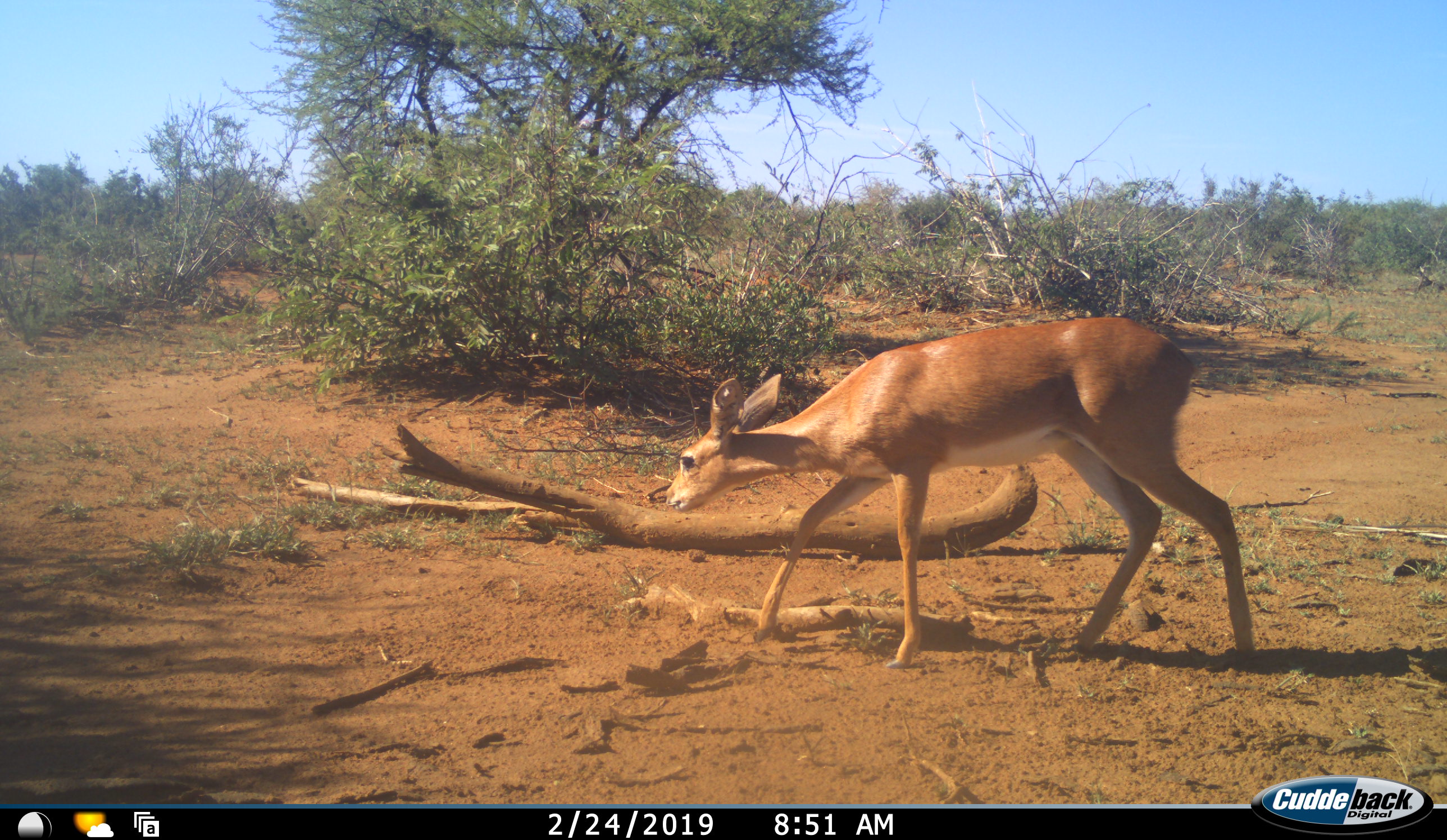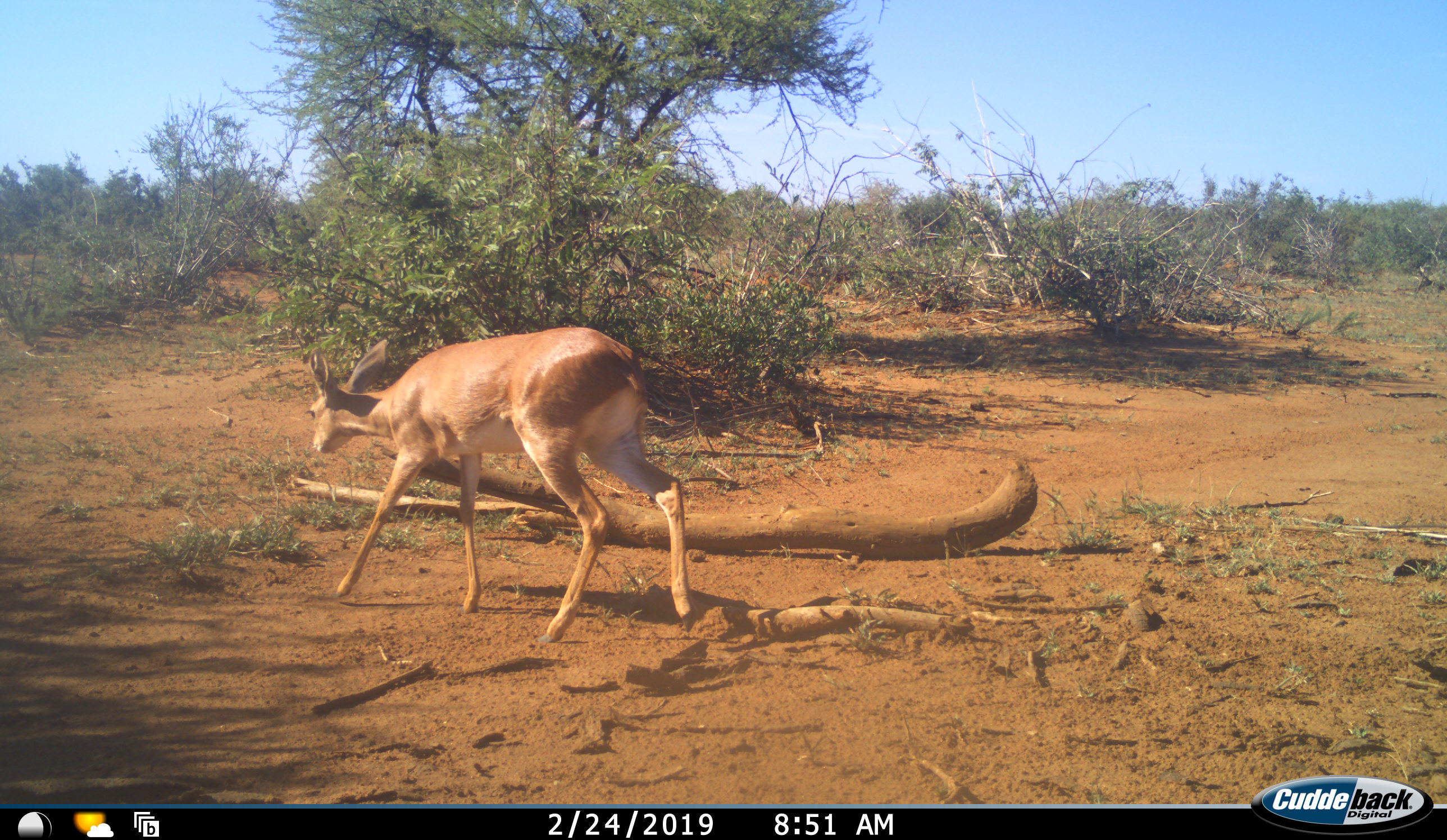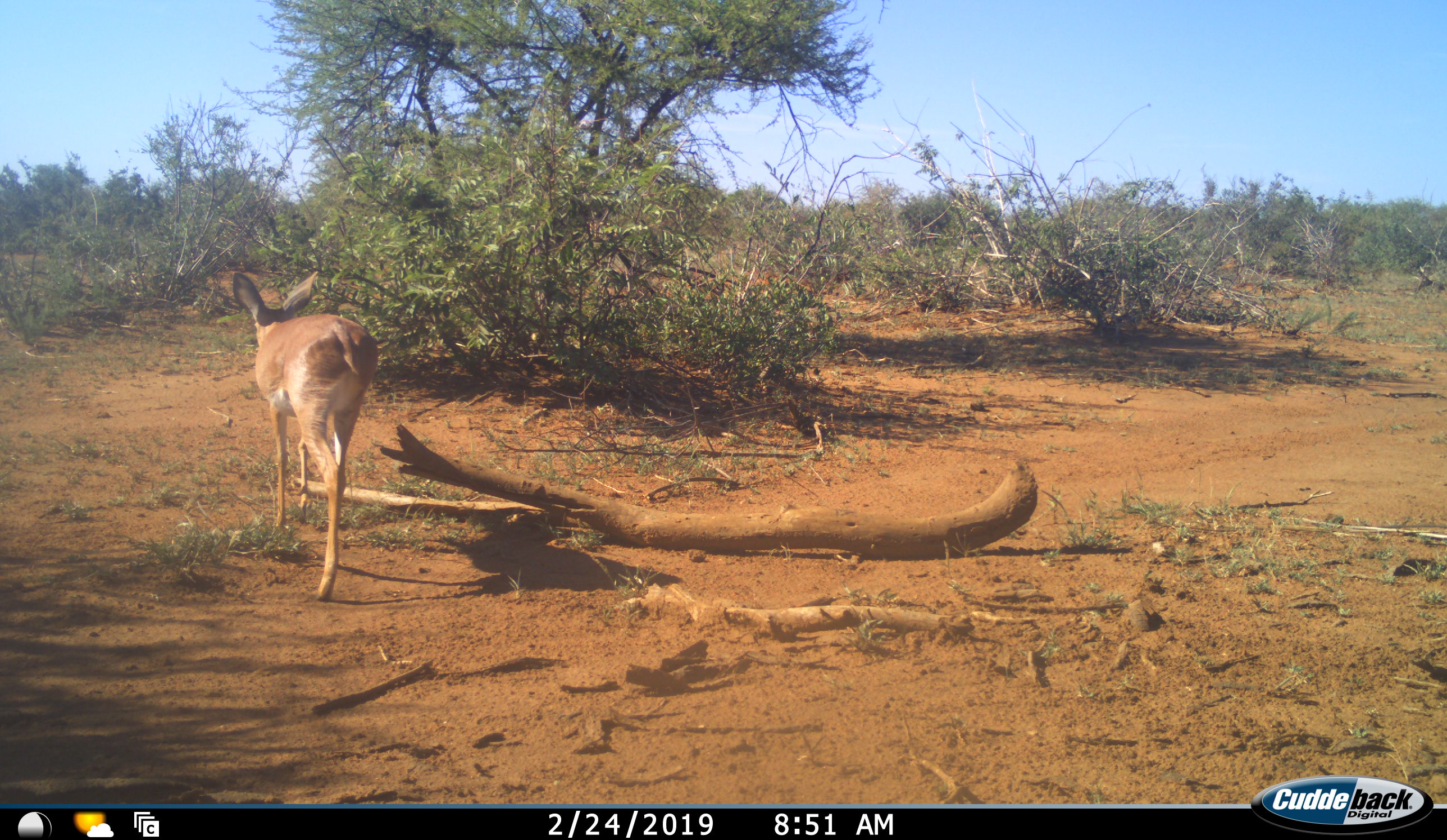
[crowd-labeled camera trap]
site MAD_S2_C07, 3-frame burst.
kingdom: Animalia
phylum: Chordata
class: Mammalia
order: Artiodactyla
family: Bovidae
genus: Aepyceros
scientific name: Aepyceros melampus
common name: impala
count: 1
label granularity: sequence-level